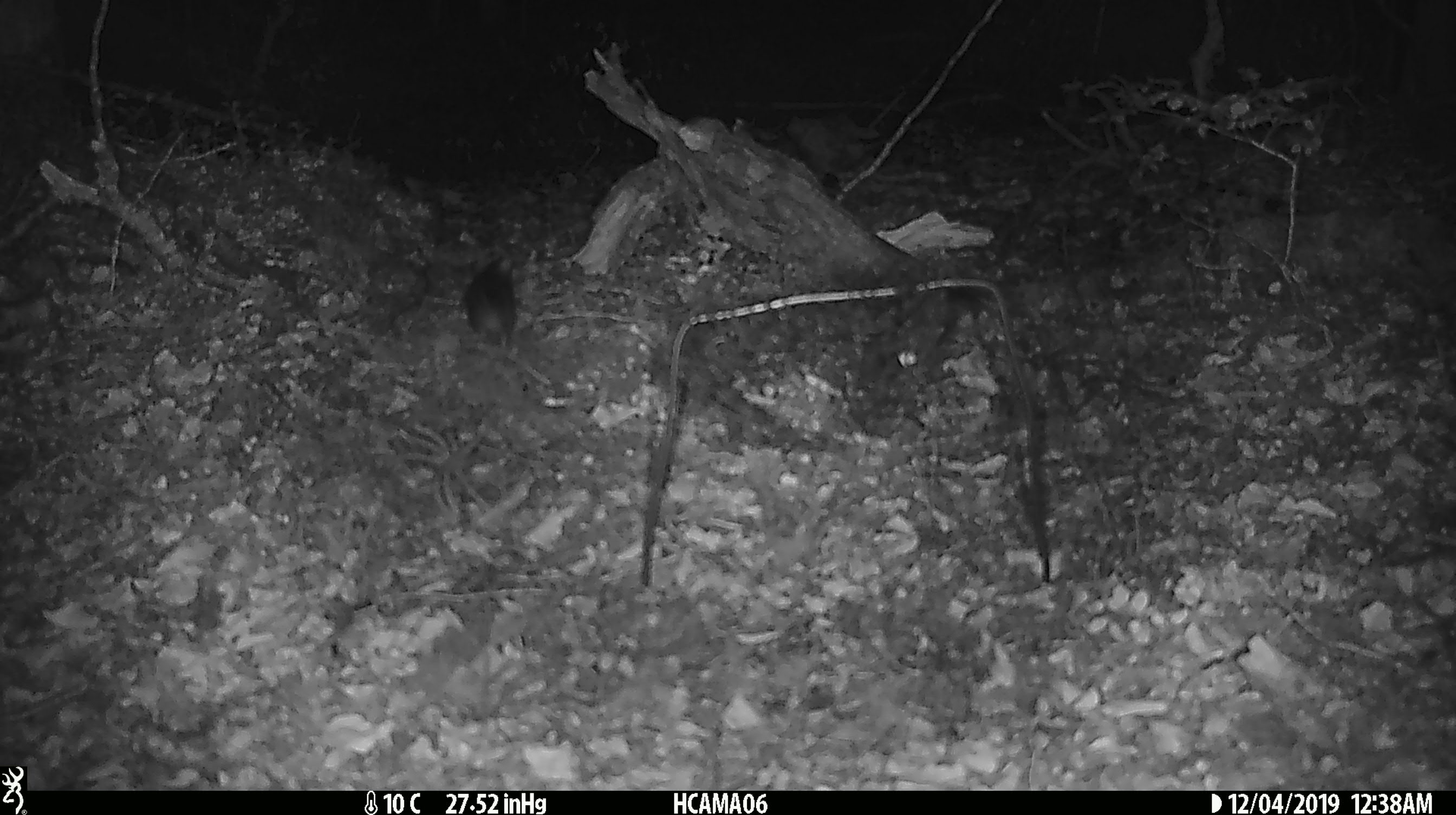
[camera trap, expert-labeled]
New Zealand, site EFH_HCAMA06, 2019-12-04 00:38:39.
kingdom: Animalia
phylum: Chordata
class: Mammalia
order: Rodentia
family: Muridae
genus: Mus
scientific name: Mus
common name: mouse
Mouse (Mus).